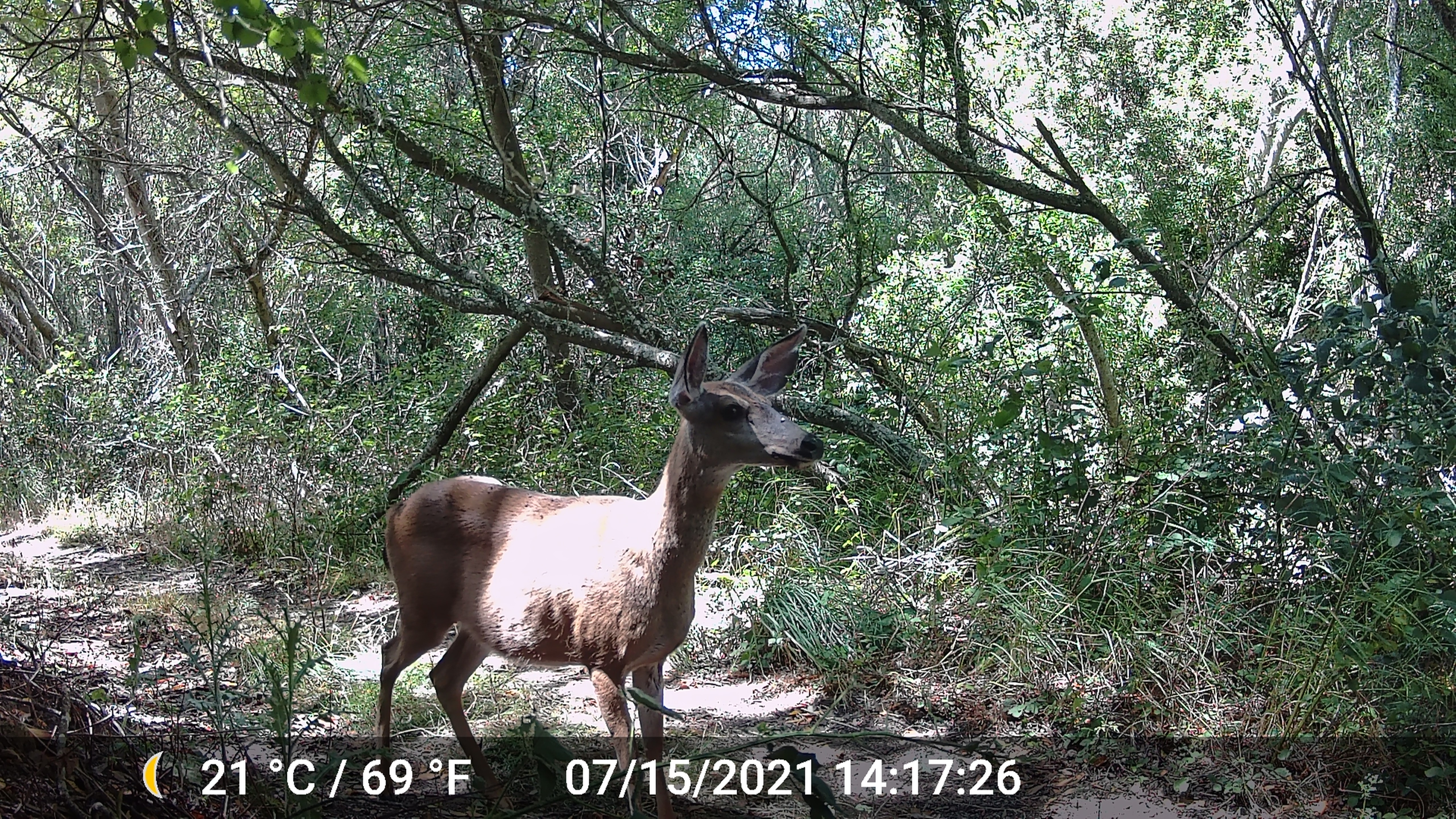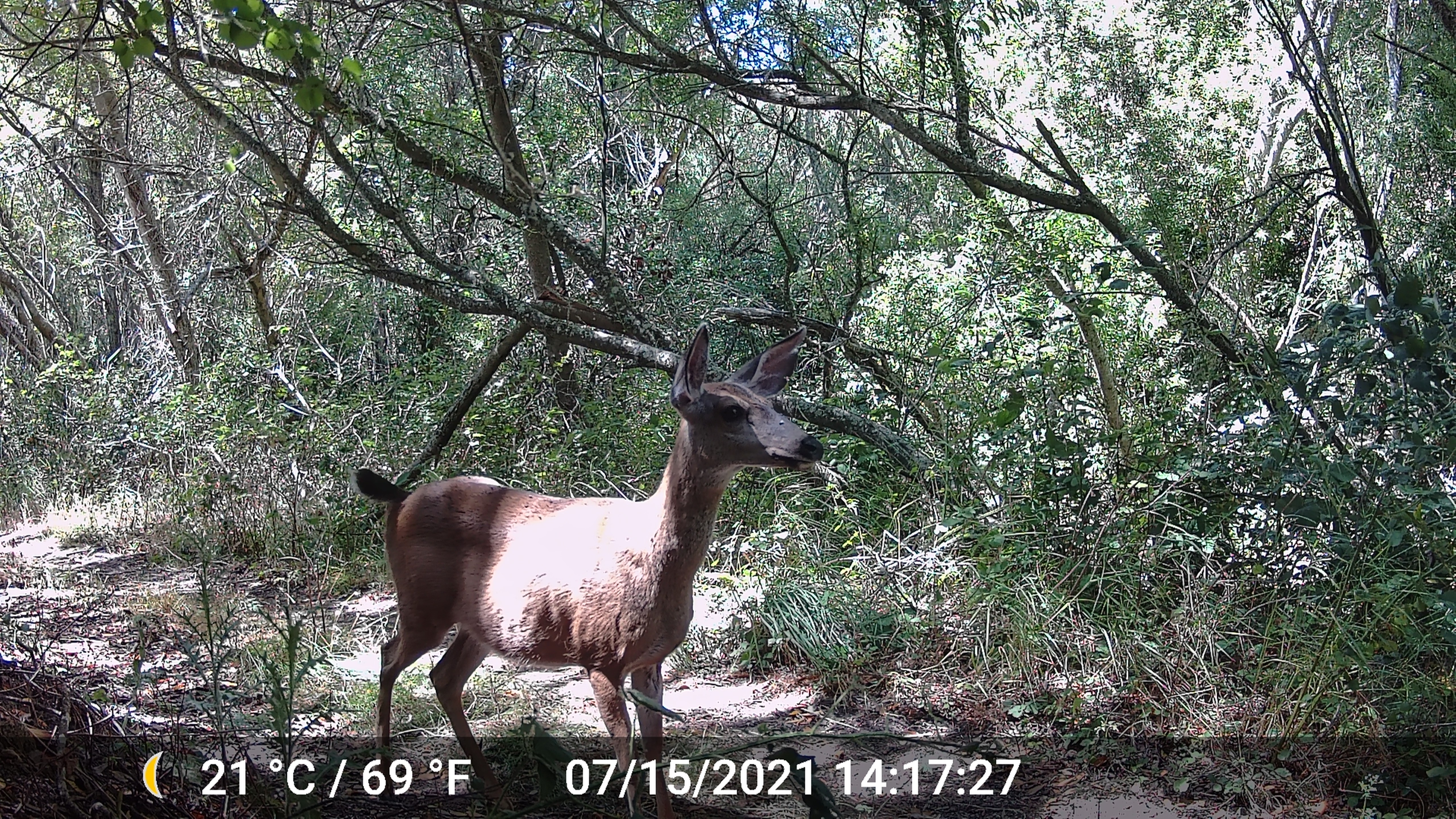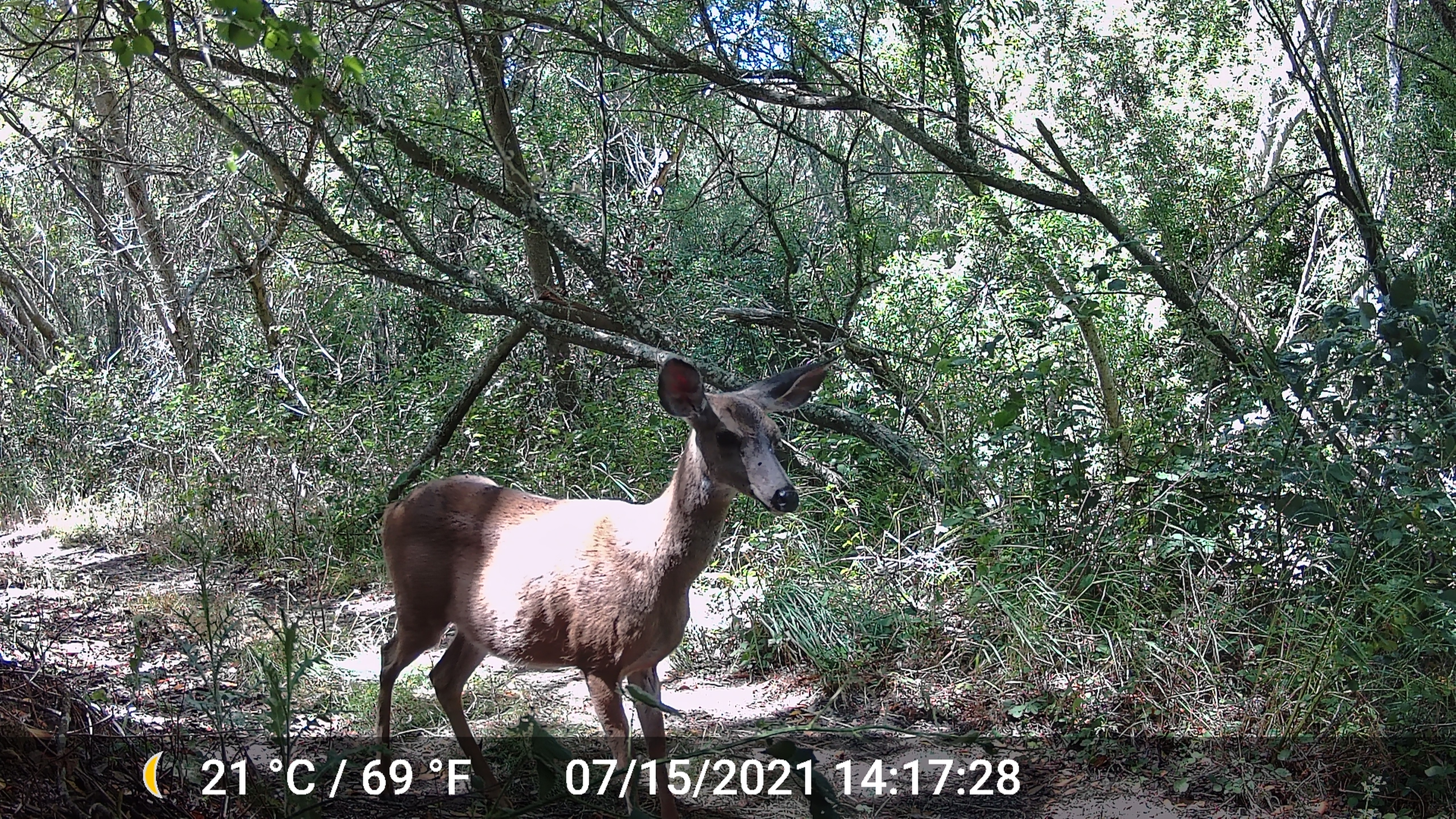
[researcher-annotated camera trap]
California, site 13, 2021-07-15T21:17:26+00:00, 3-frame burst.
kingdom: Animalia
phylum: Chordata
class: Mammalia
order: Artiodactyla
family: Cervidae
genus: Odocoileus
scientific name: Odocoileus hemionus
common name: mule deer